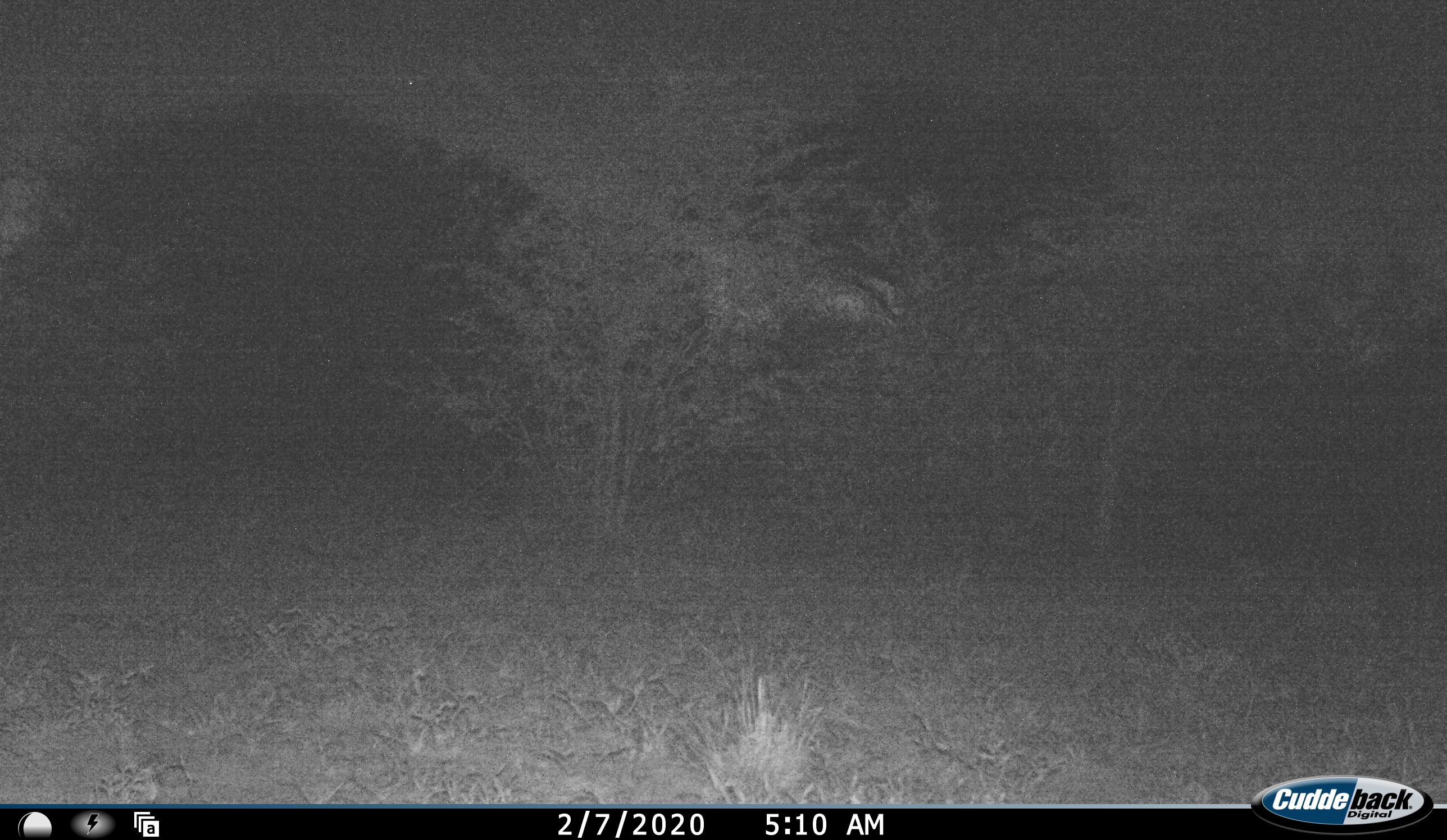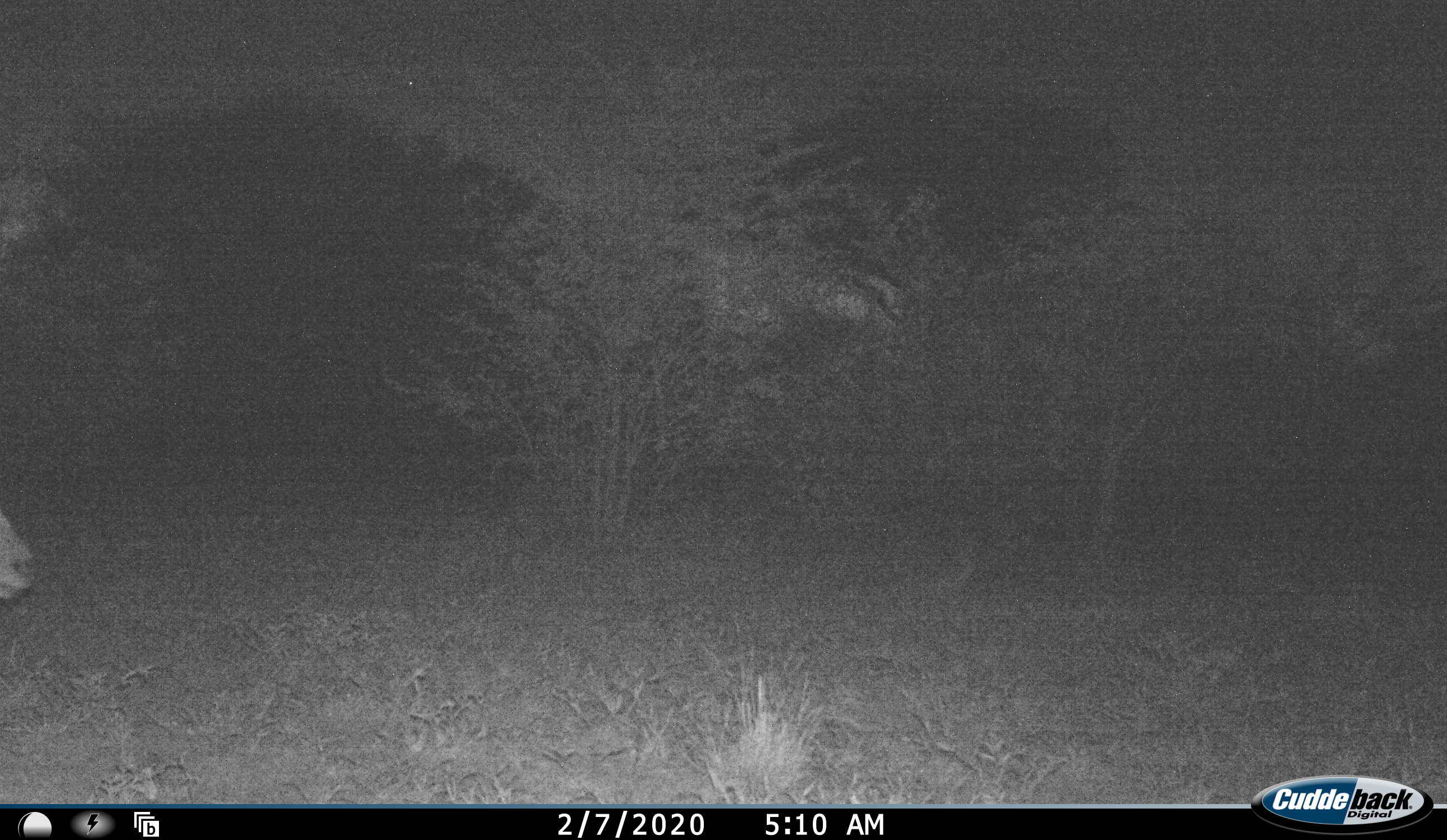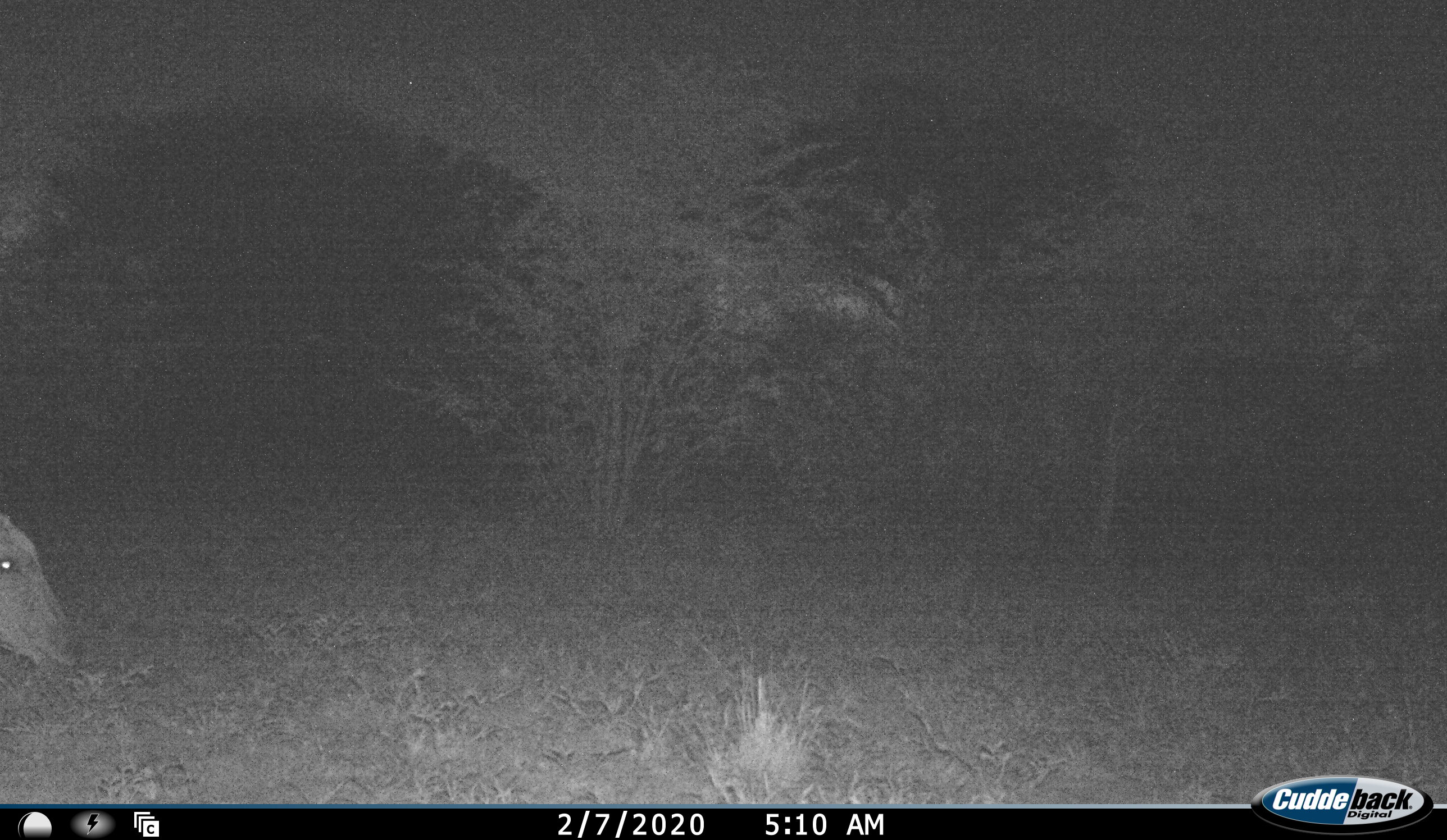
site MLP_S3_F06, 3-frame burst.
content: unidentified animal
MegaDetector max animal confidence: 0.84